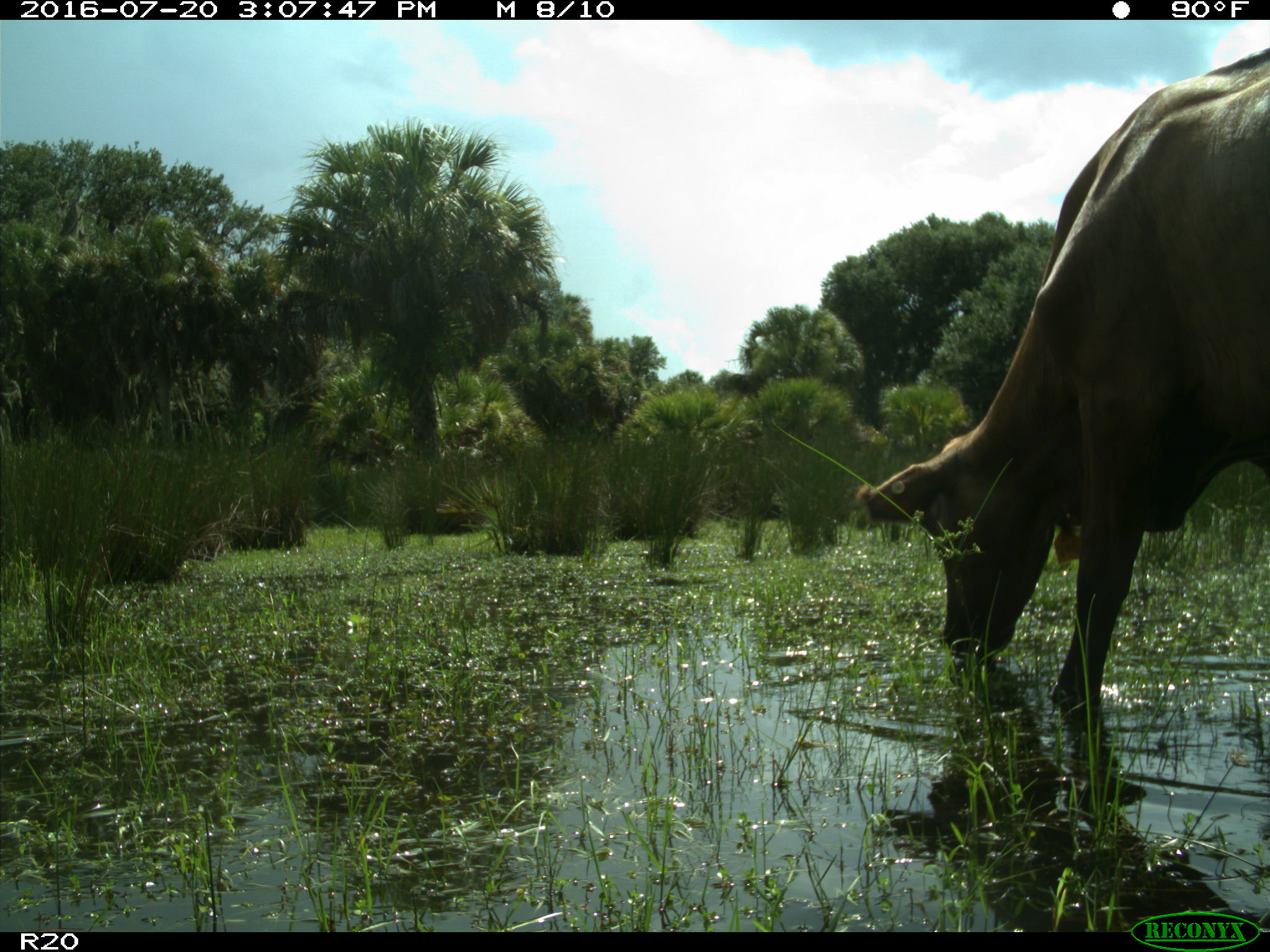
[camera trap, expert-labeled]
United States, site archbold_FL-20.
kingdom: Animalia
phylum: Chordata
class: Mammalia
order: Artiodactyla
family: Bovidae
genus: Bos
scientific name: Bos taurus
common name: domestic cow